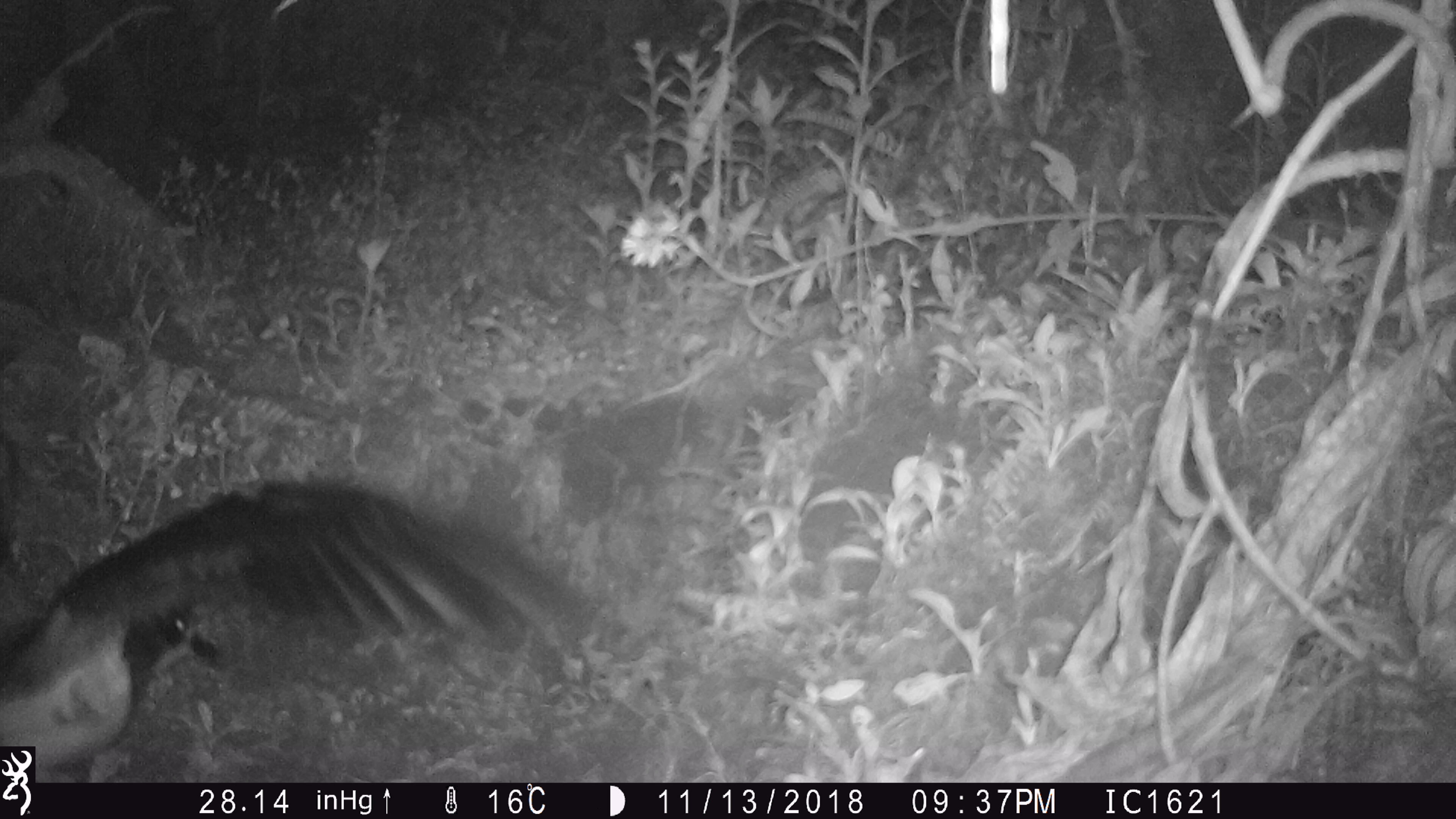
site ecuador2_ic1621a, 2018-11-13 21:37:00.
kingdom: Animalia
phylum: Chordata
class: Aves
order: Procellariiformes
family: Procellariidae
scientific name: Procellariidae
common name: petrel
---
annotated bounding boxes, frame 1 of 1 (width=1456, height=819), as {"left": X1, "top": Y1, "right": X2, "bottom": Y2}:
petrel: {"left": 0, "top": 479, "right": 589, "bottom": 774}